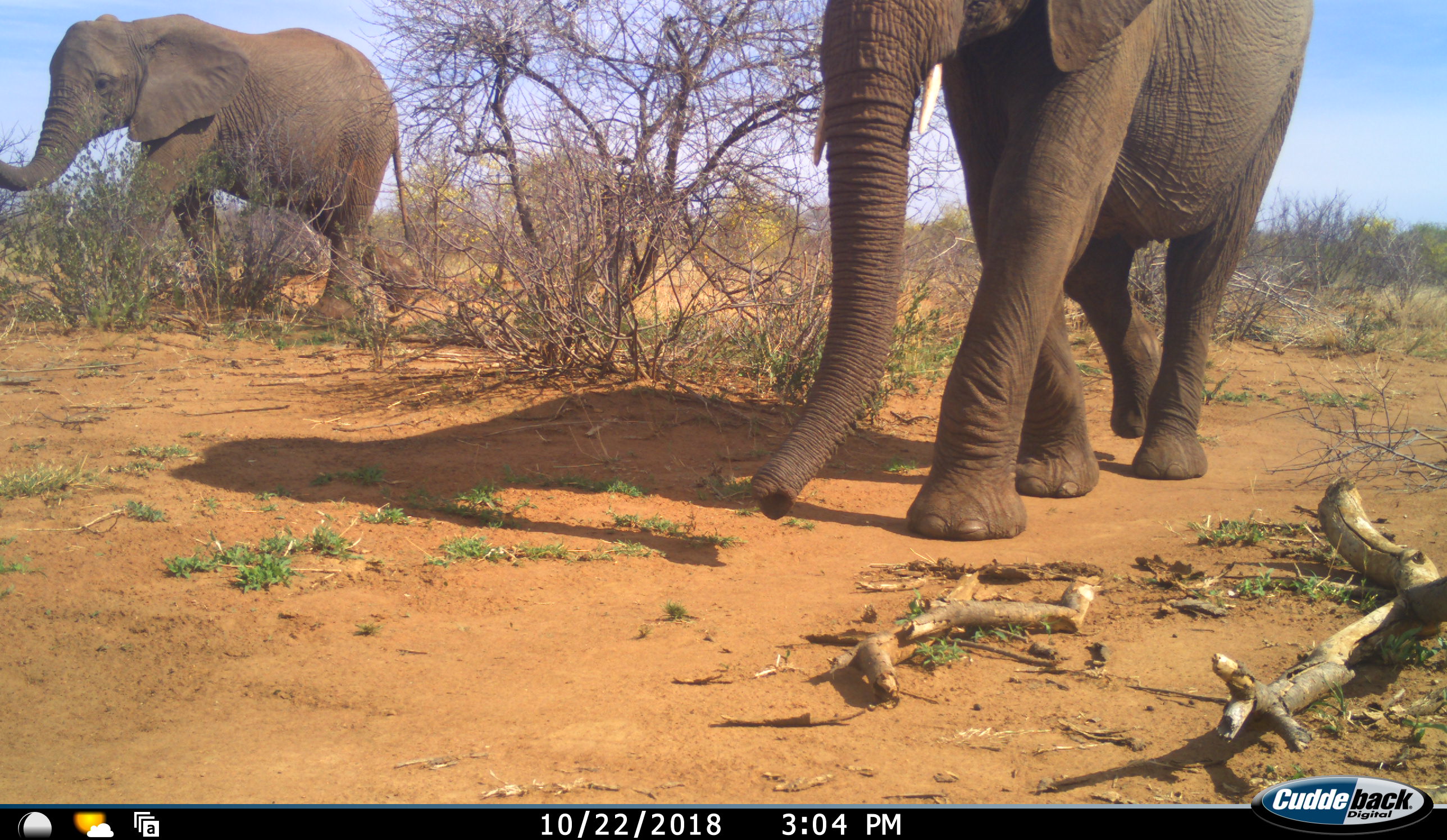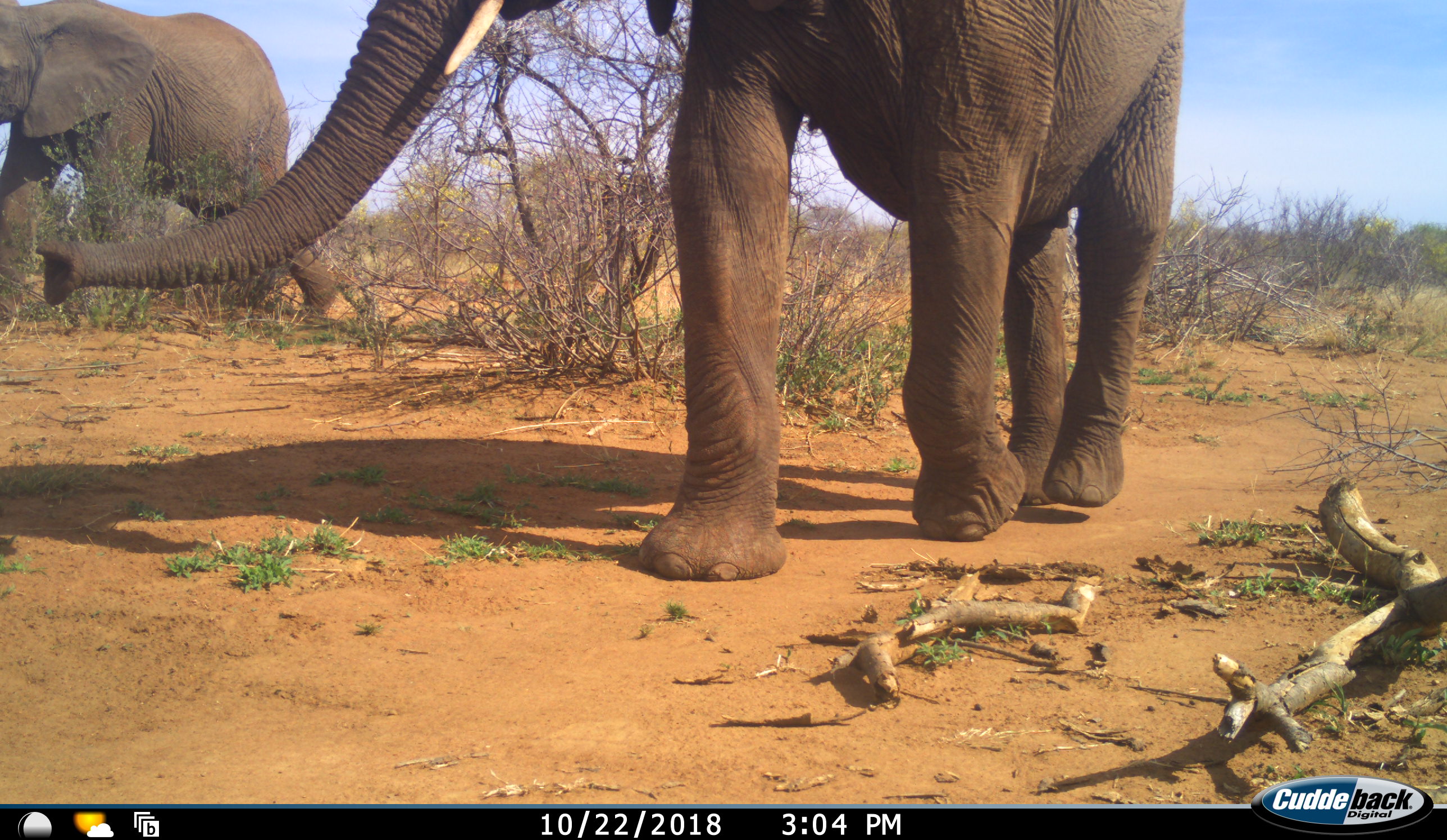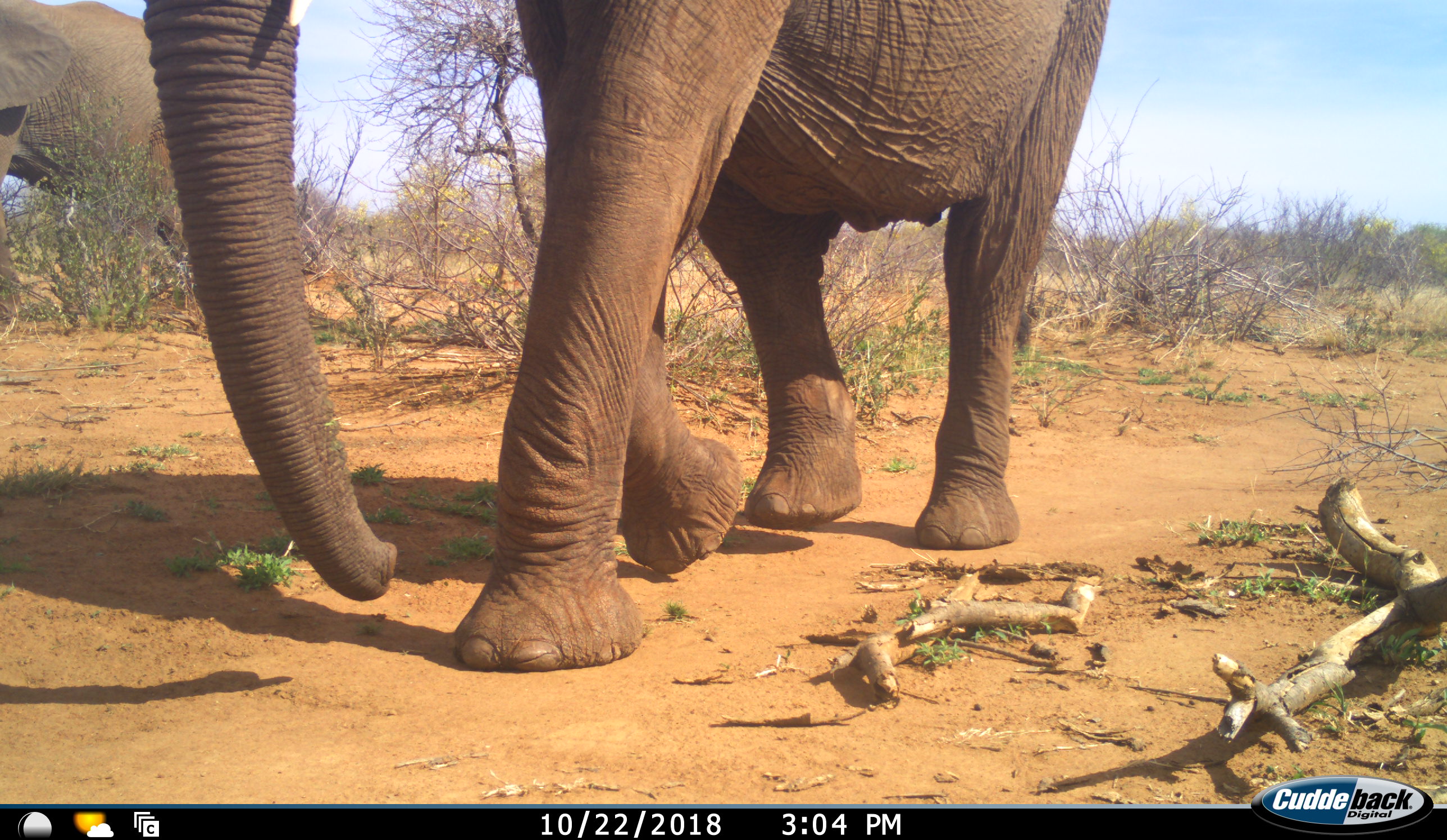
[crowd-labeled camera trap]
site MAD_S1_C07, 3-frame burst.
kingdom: Animalia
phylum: Chordata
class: Mammalia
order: Proboscidea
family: Elephantidae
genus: Loxodonta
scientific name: Loxodonta africana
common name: african bush elephant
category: elephant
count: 2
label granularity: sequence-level